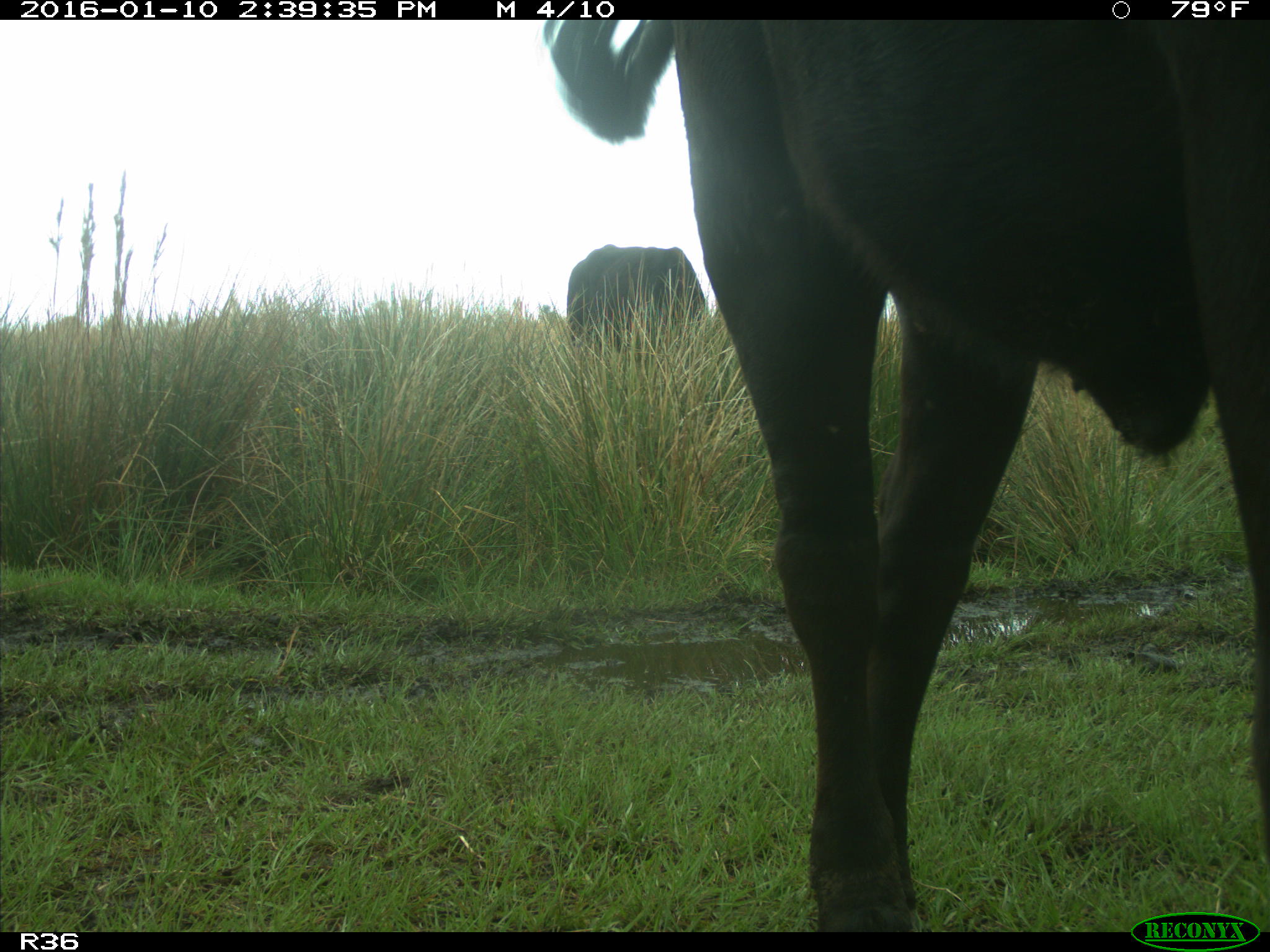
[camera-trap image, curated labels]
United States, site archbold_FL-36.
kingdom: Animalia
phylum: Chordata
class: Mammalia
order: Artiodactyla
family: Bovidae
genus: Bos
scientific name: Bos taurus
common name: domestic cow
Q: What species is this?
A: Bos taurus (domestic cow).